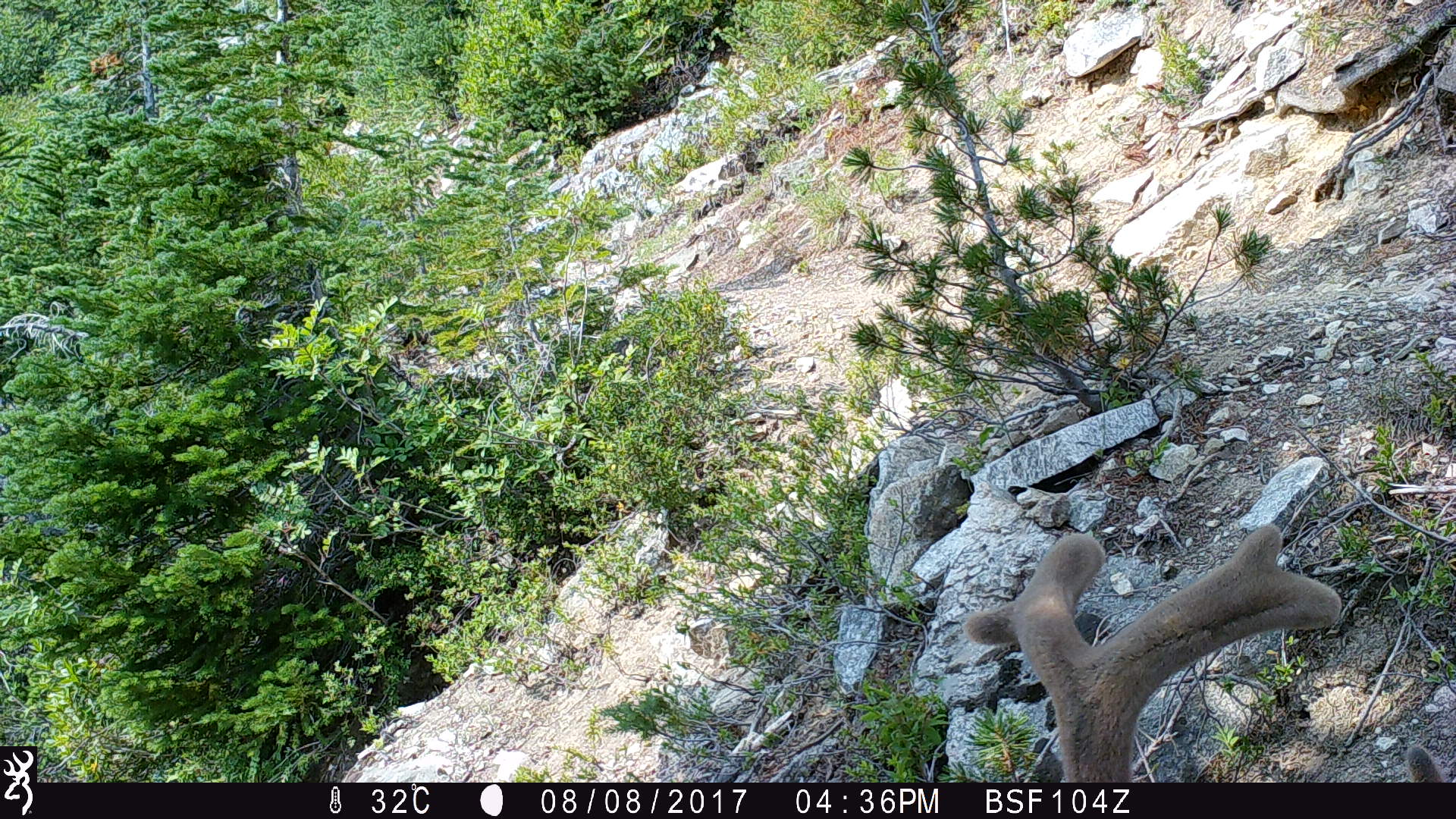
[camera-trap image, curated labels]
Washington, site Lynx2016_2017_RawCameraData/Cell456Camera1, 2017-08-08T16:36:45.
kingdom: Animalia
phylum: Chordata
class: Mammalia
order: Artiodactyla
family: Cervidae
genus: Odocoileus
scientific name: Odocoileus hemionus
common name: mule deer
Odocoileus hemionus (mule deer). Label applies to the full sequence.